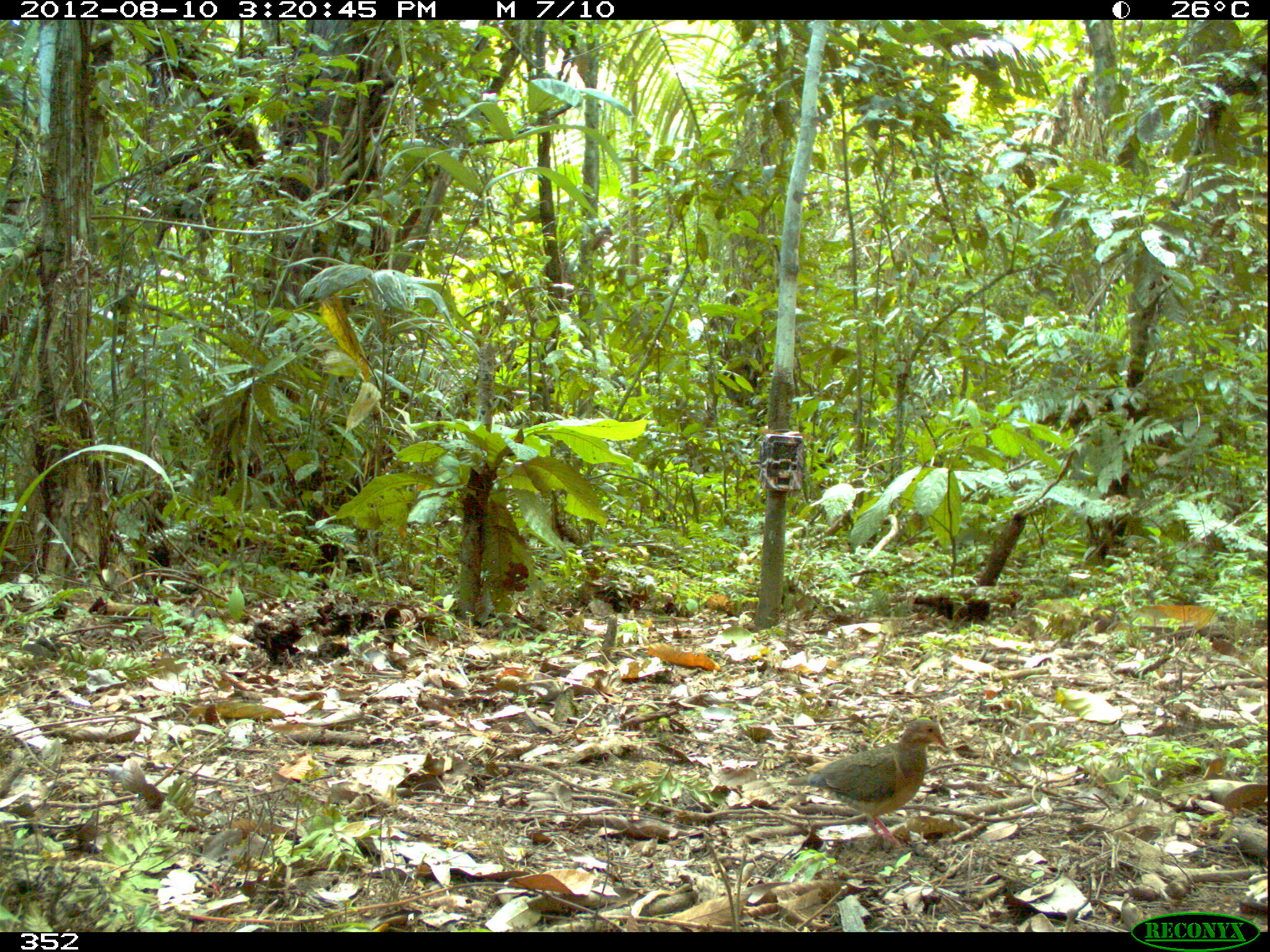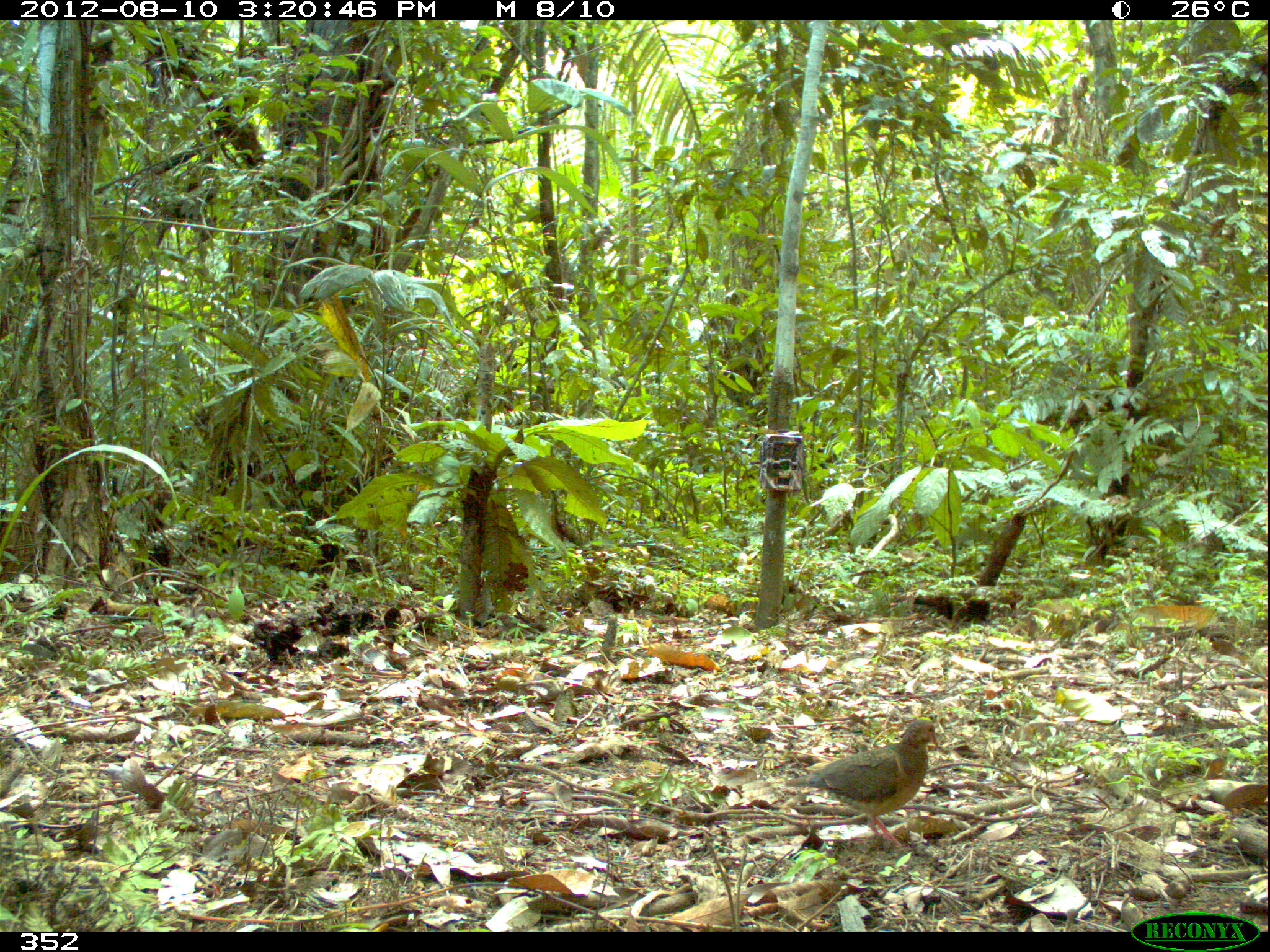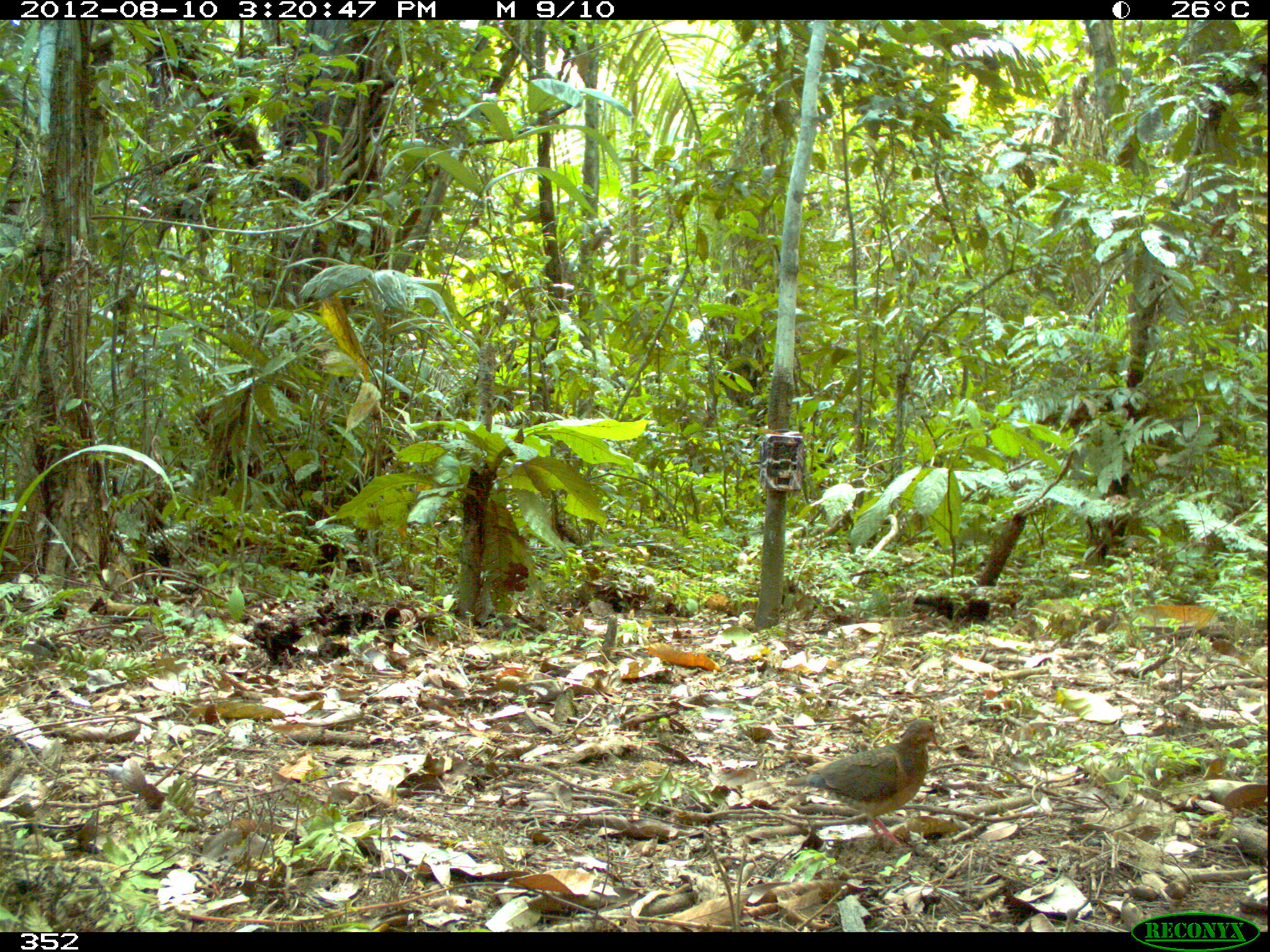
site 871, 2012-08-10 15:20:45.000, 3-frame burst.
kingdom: Animalia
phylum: Chordata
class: Aves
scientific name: Aves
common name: bird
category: unknown bird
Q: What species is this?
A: Unknown bird (bird) (Aves).